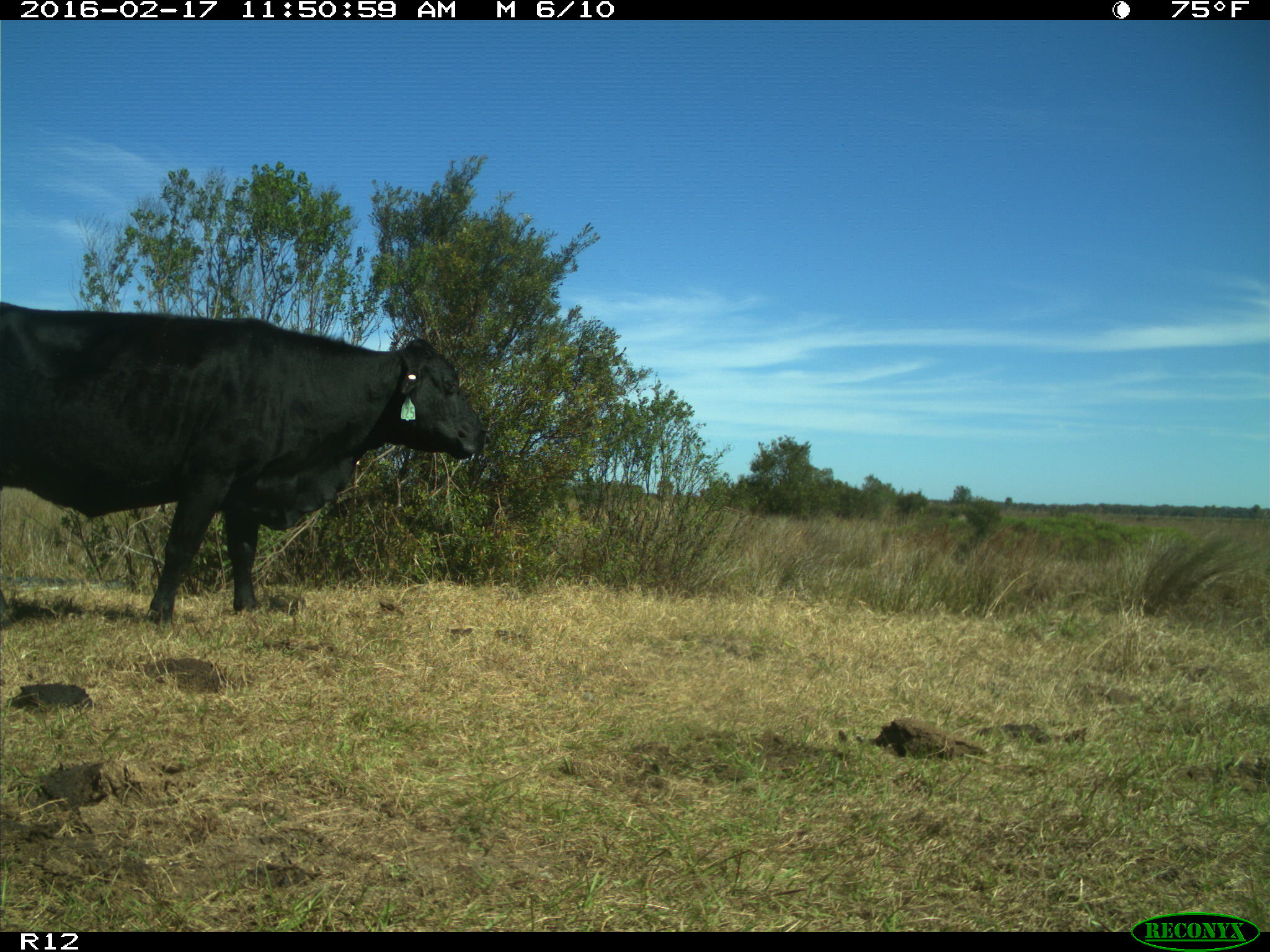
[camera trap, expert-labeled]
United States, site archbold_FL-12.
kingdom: Animalia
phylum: Chordata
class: Mammalia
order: Artiodactyla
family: Bovidae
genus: Bos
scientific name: Bos taurus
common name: domestic cow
Bos taurus (domestic cow).